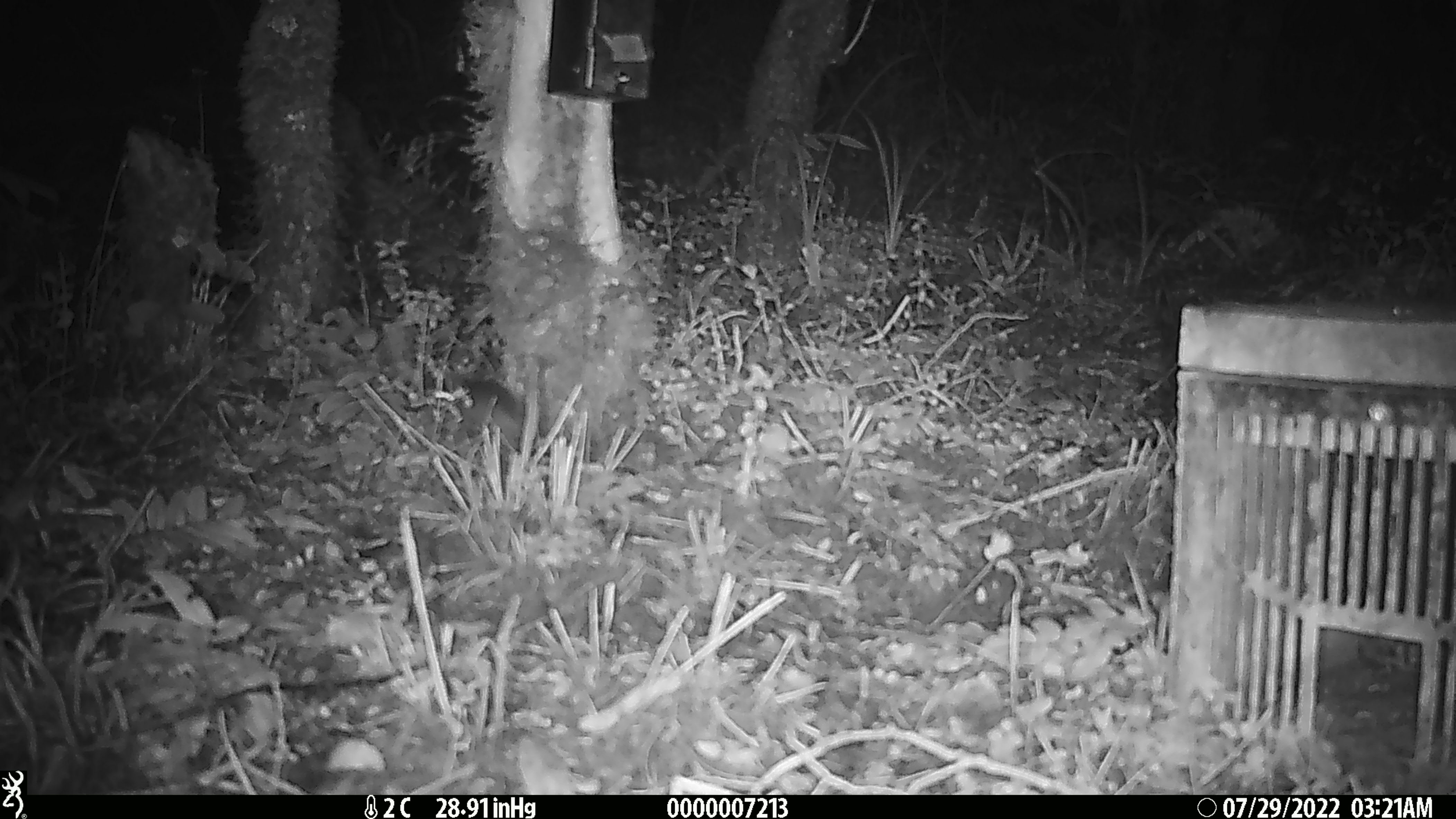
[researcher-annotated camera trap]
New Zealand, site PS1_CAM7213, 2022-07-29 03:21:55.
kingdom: Animalia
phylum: Chordata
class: Mammalia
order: Rodentia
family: Muridae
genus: Mus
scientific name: Mus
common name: mouse